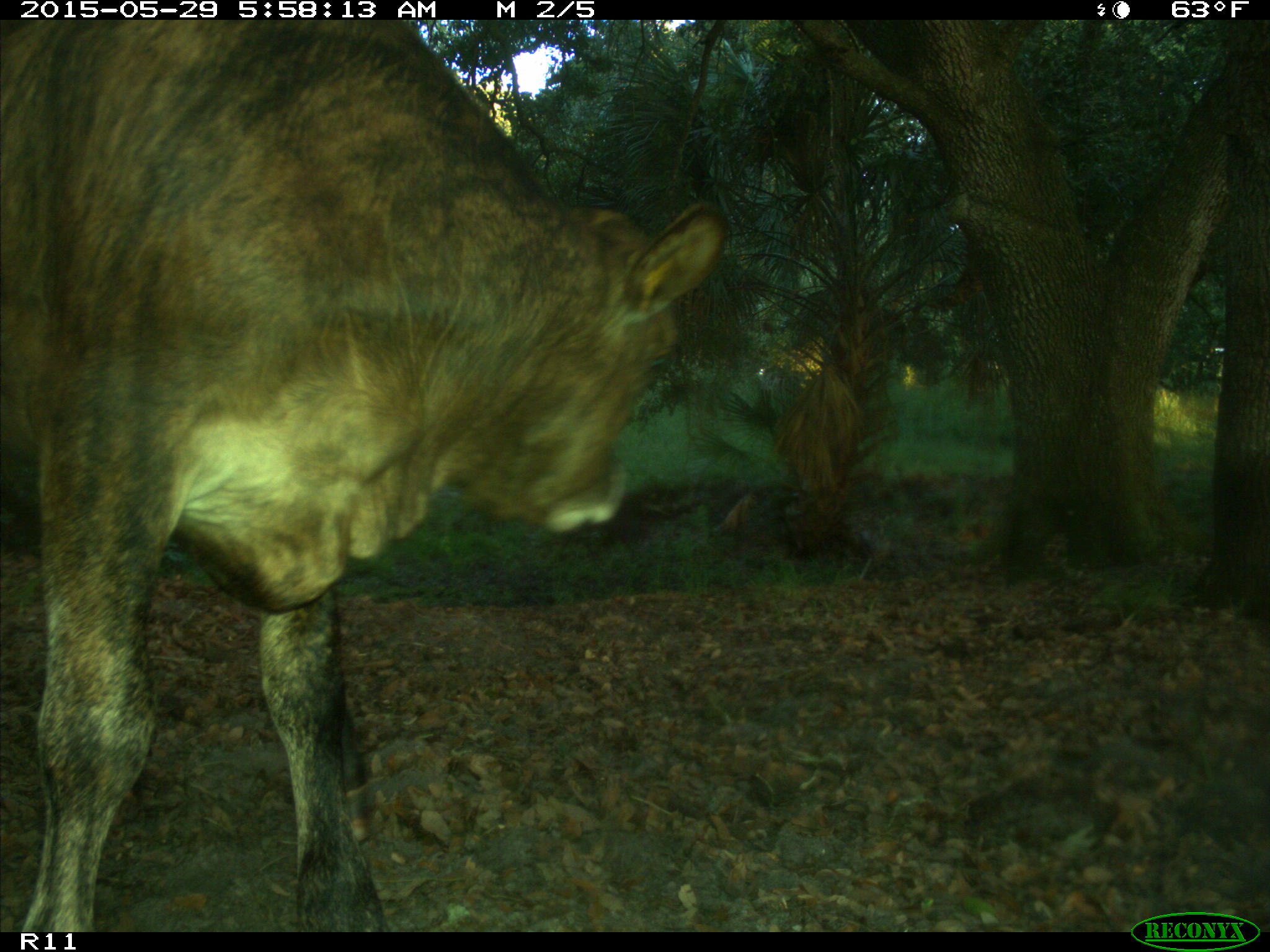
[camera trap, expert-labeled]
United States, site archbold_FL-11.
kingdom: Animalia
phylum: Chordata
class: Mammalia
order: Artiodactyla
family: Bovidae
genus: Bos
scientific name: Bos taurus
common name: domestic cow